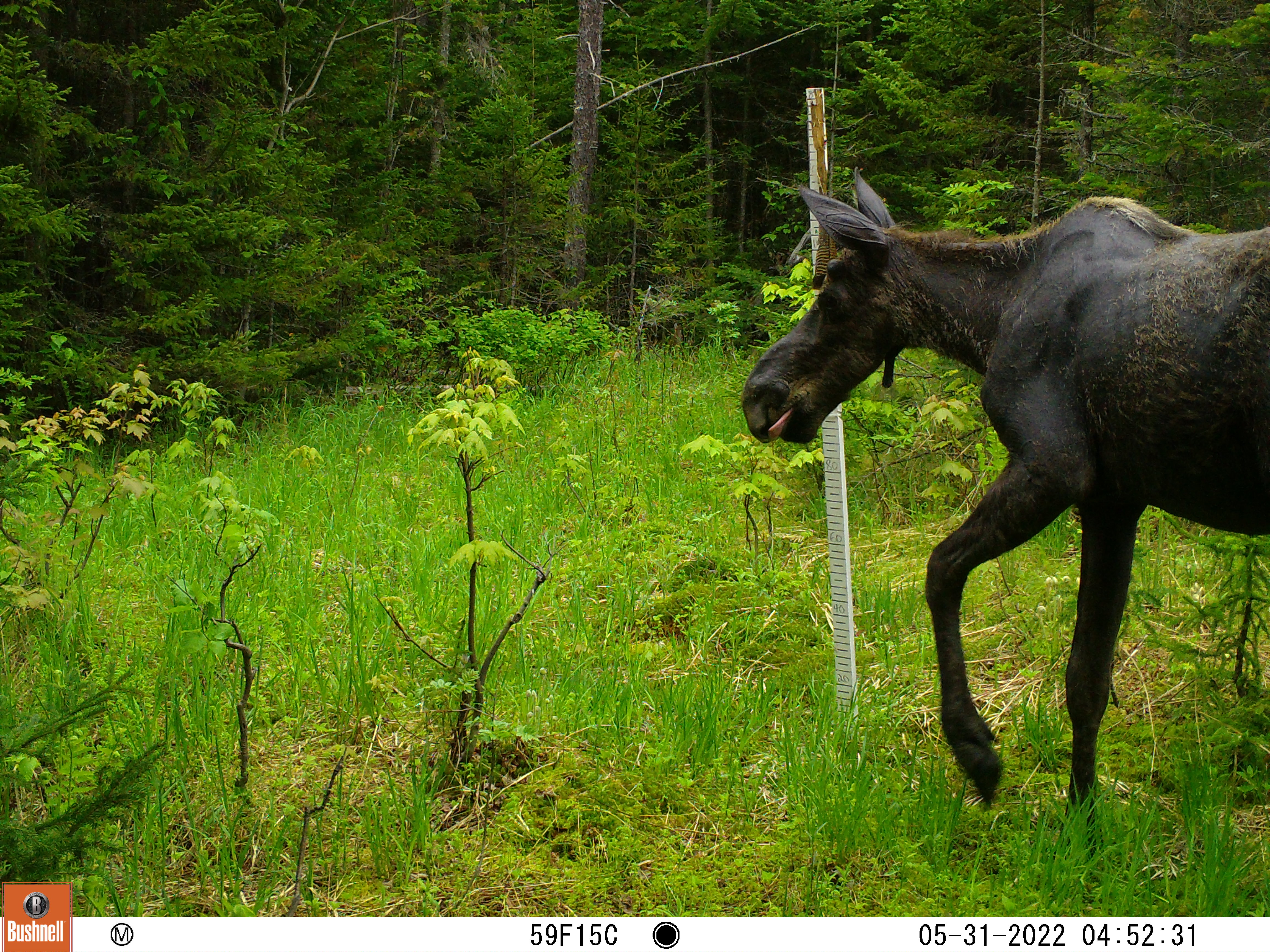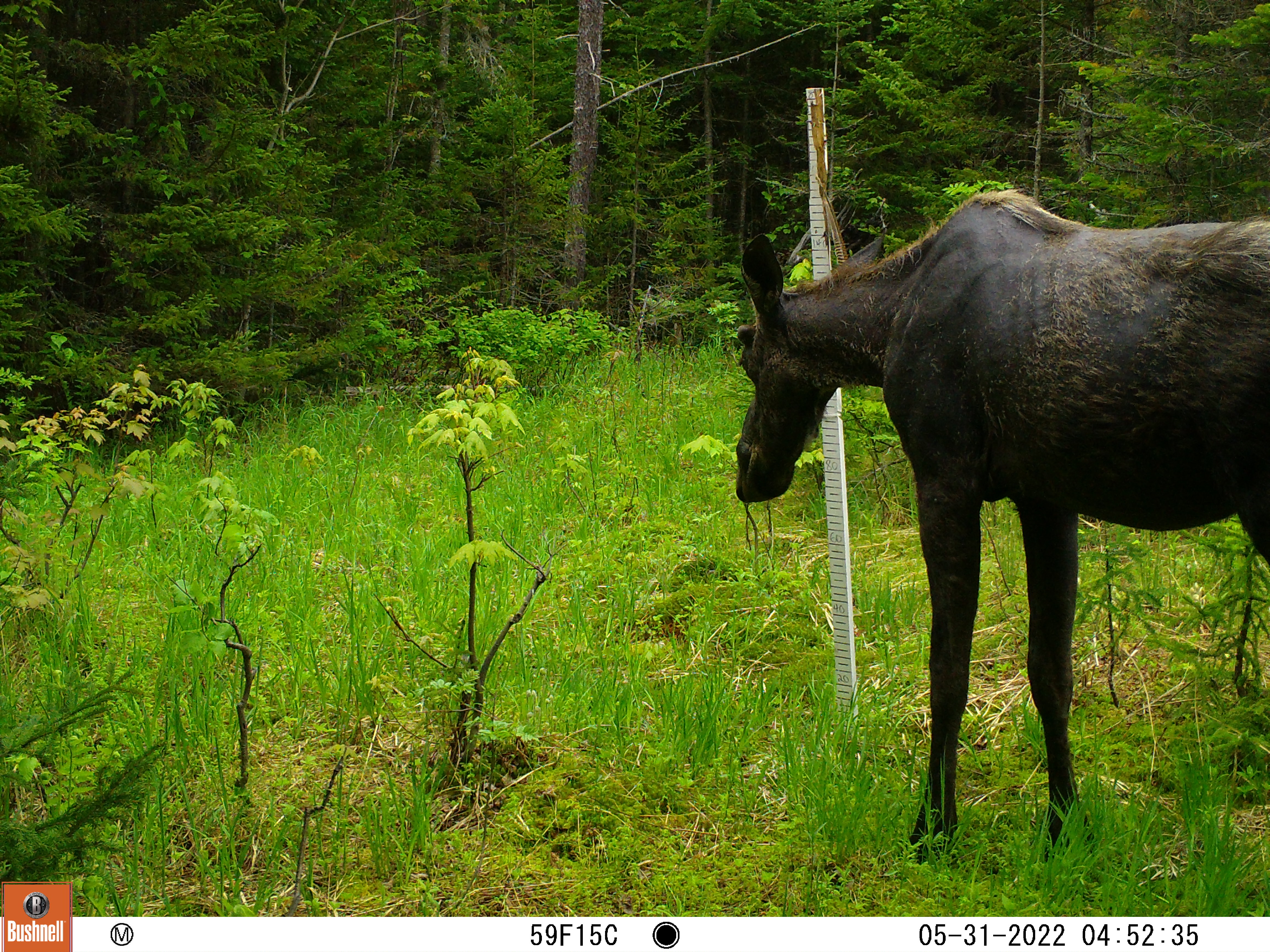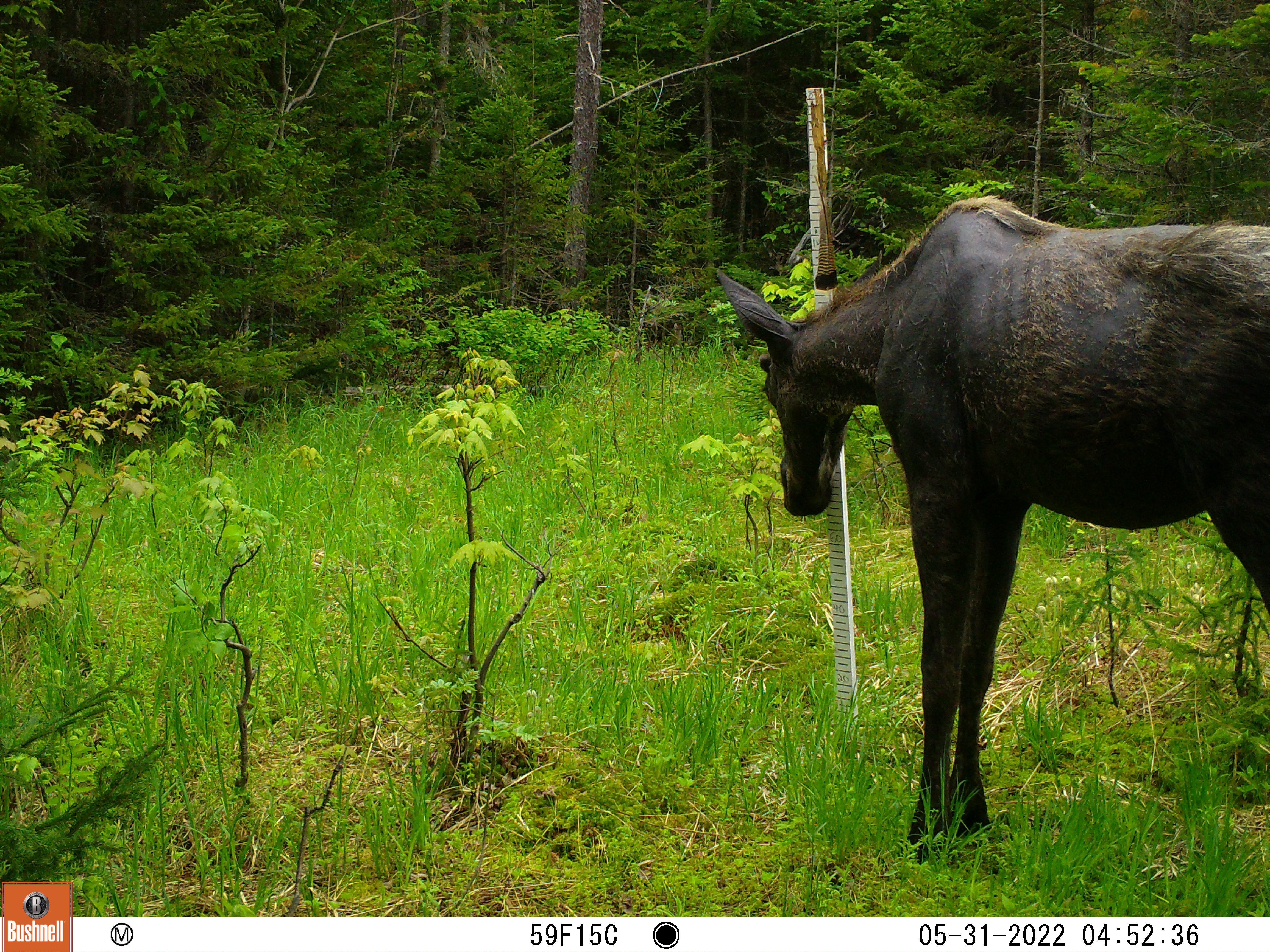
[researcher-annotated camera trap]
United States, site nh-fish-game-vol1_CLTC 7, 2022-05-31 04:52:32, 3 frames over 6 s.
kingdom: Animalia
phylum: Chordata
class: Mammalia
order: Artiodactyla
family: Cervidae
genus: Alces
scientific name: Alces alces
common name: moose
Moose (Alces alces).